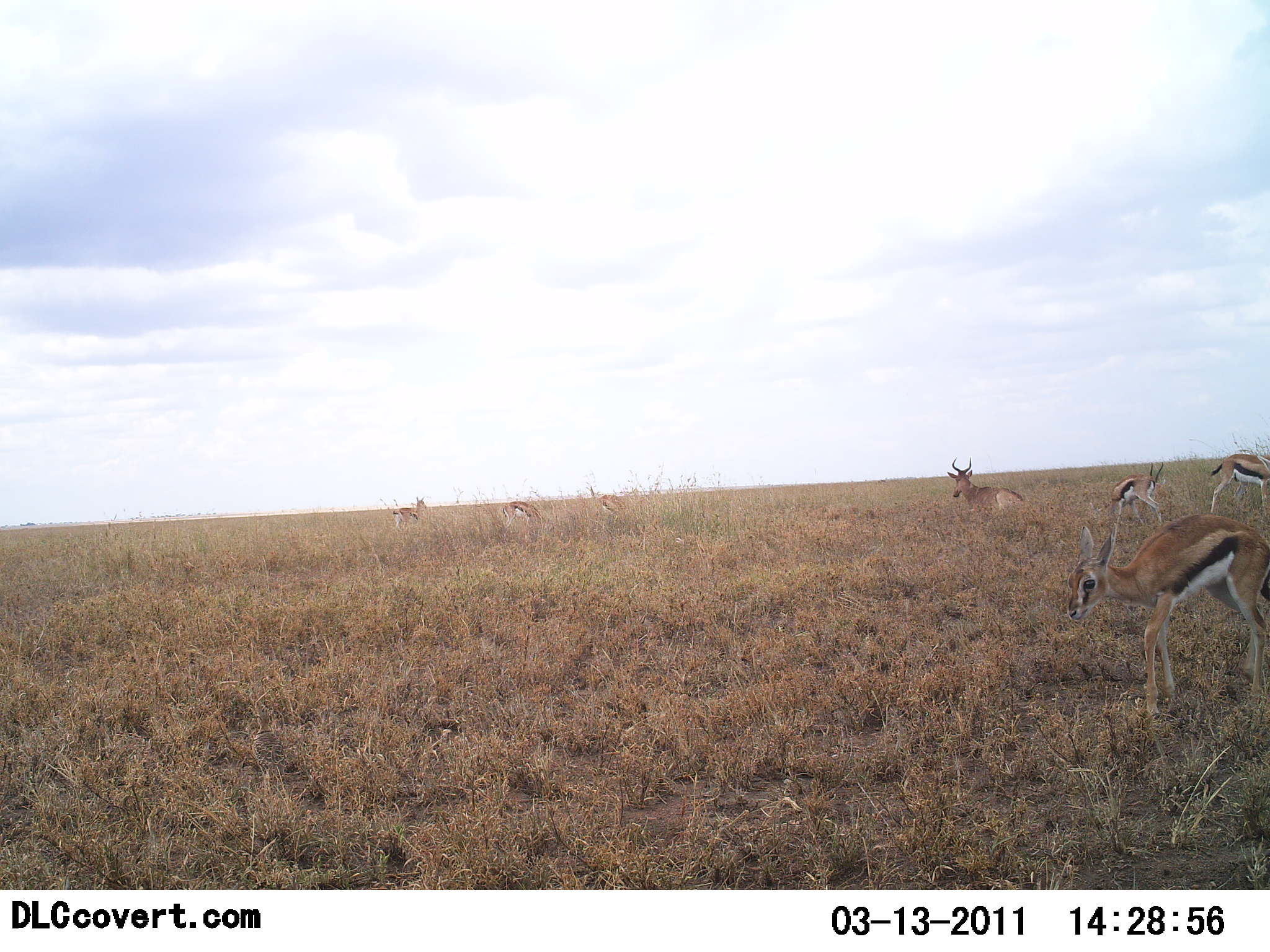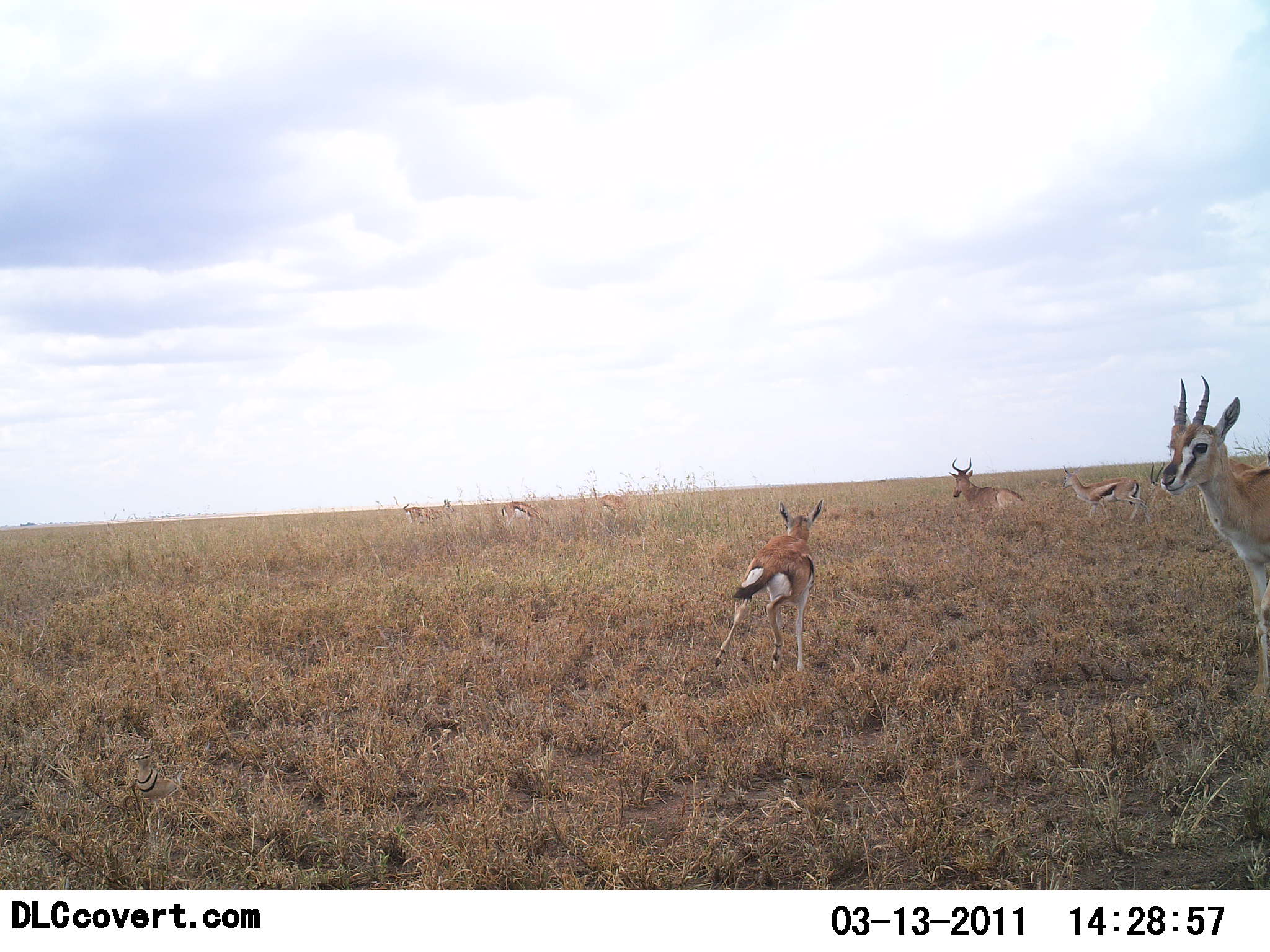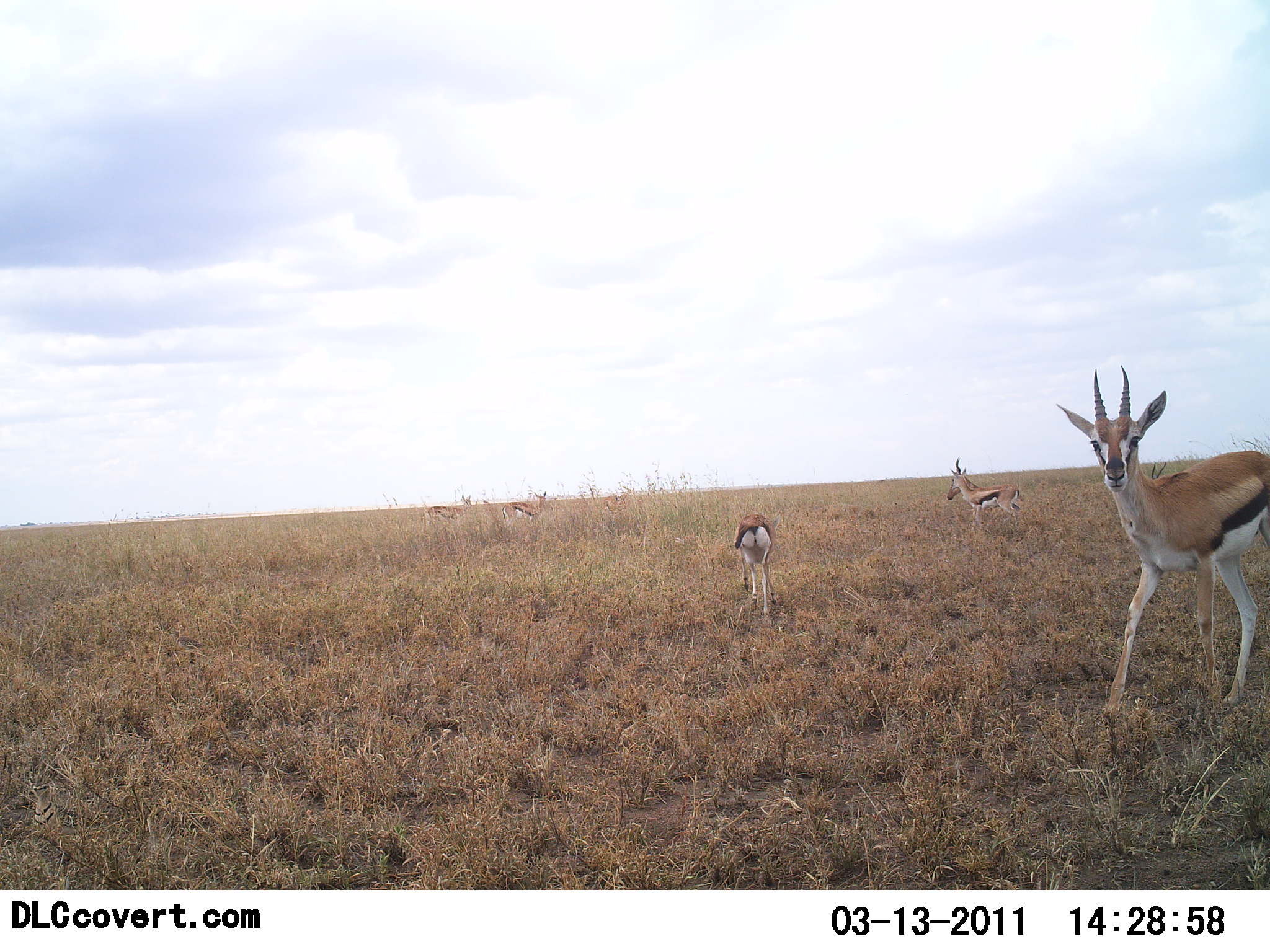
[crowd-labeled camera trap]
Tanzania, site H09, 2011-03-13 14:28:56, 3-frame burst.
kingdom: Animalia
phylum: Chordata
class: Mammalia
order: Artiodactyla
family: Bovidae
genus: Eudorcas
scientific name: Eudorcas thomsonii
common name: thomson's gazelle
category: gazellethomsons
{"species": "gazellethomsons (thomson's gazelle) (Eudorcas thomsonii)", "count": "7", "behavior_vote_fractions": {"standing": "27%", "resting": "0%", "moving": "91%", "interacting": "9%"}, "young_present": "36%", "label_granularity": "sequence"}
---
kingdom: Animalia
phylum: Chordata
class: Mammalia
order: Artiodactyla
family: Bovidae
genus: Alcelaphus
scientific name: Alcelaphus buselaphus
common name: hartebeest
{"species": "hartebeest (Alcelaphus buselaphus)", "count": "1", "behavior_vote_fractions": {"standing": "17%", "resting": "83%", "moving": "0%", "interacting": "0%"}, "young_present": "0%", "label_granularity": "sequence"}